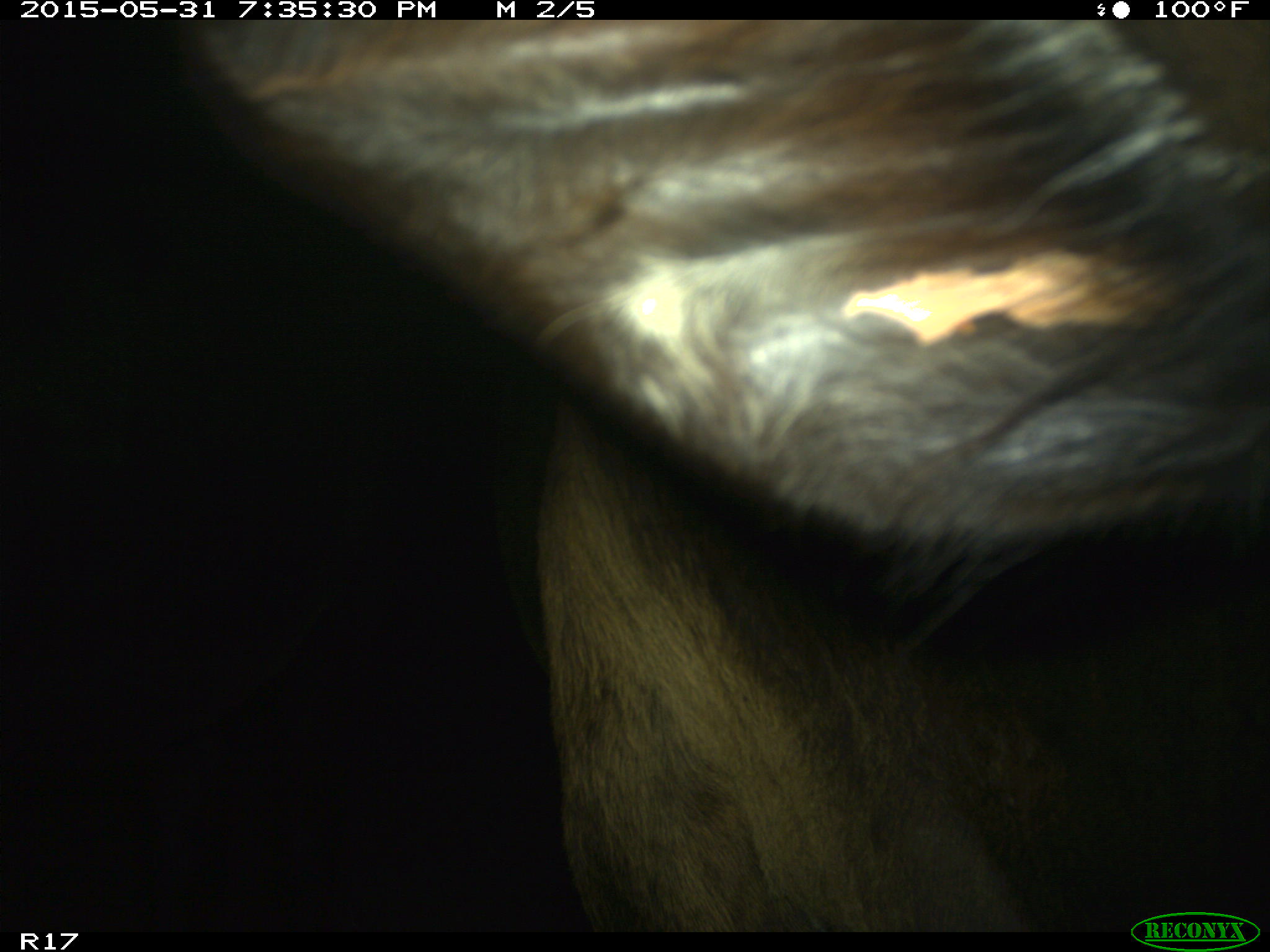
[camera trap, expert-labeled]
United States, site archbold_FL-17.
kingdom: Animalia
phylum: Chordata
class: Mammalia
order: Artiodactyla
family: Bovidae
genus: Bos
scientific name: Bos taurus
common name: domestic cow